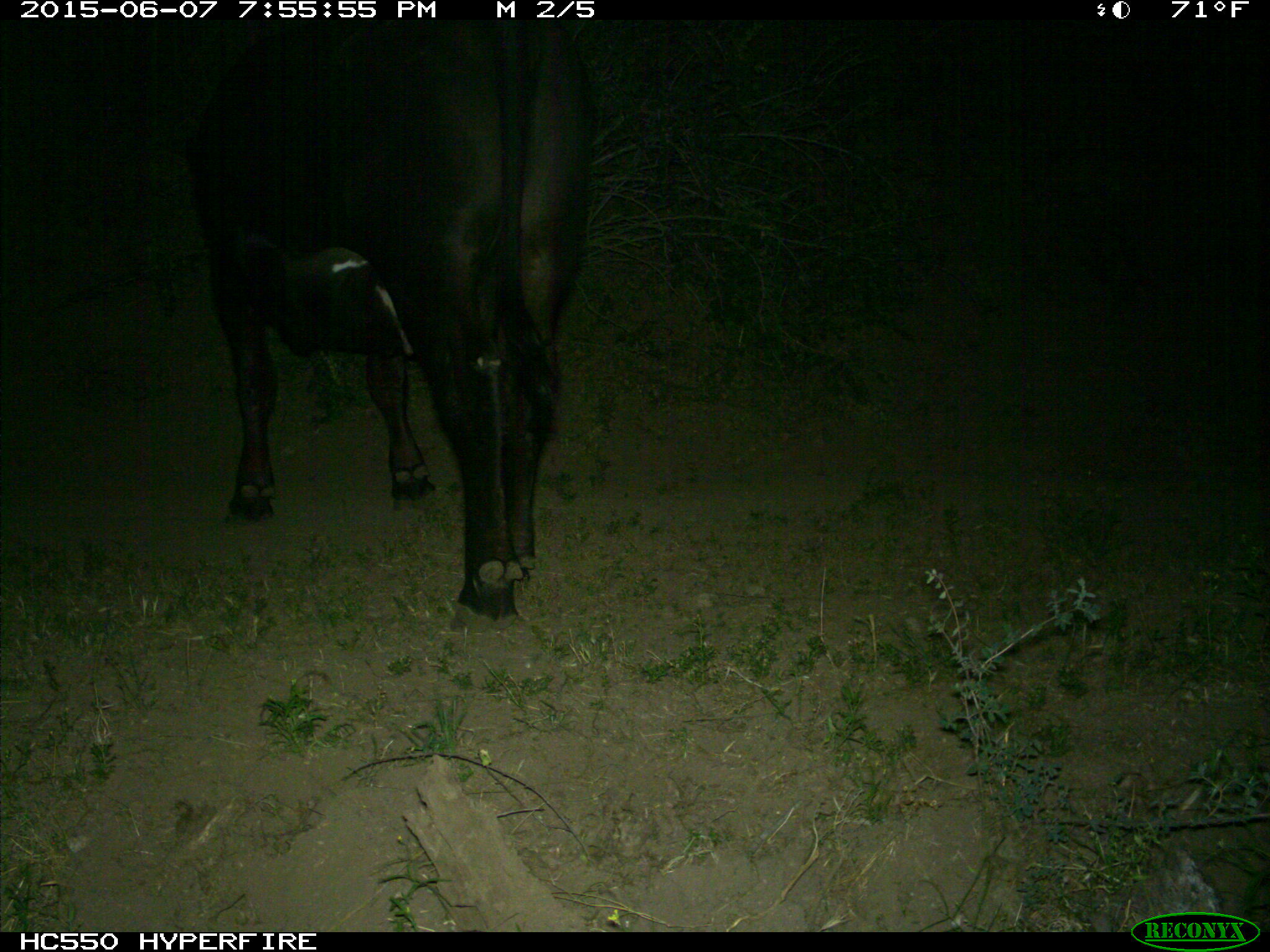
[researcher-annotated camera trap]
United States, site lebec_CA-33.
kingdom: Animalia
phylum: Chordata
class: Mammalia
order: Artiodactyla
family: Bovidae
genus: Bos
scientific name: Bos taurus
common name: domestic cow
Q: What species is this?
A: Bos taurus (domestic cow).